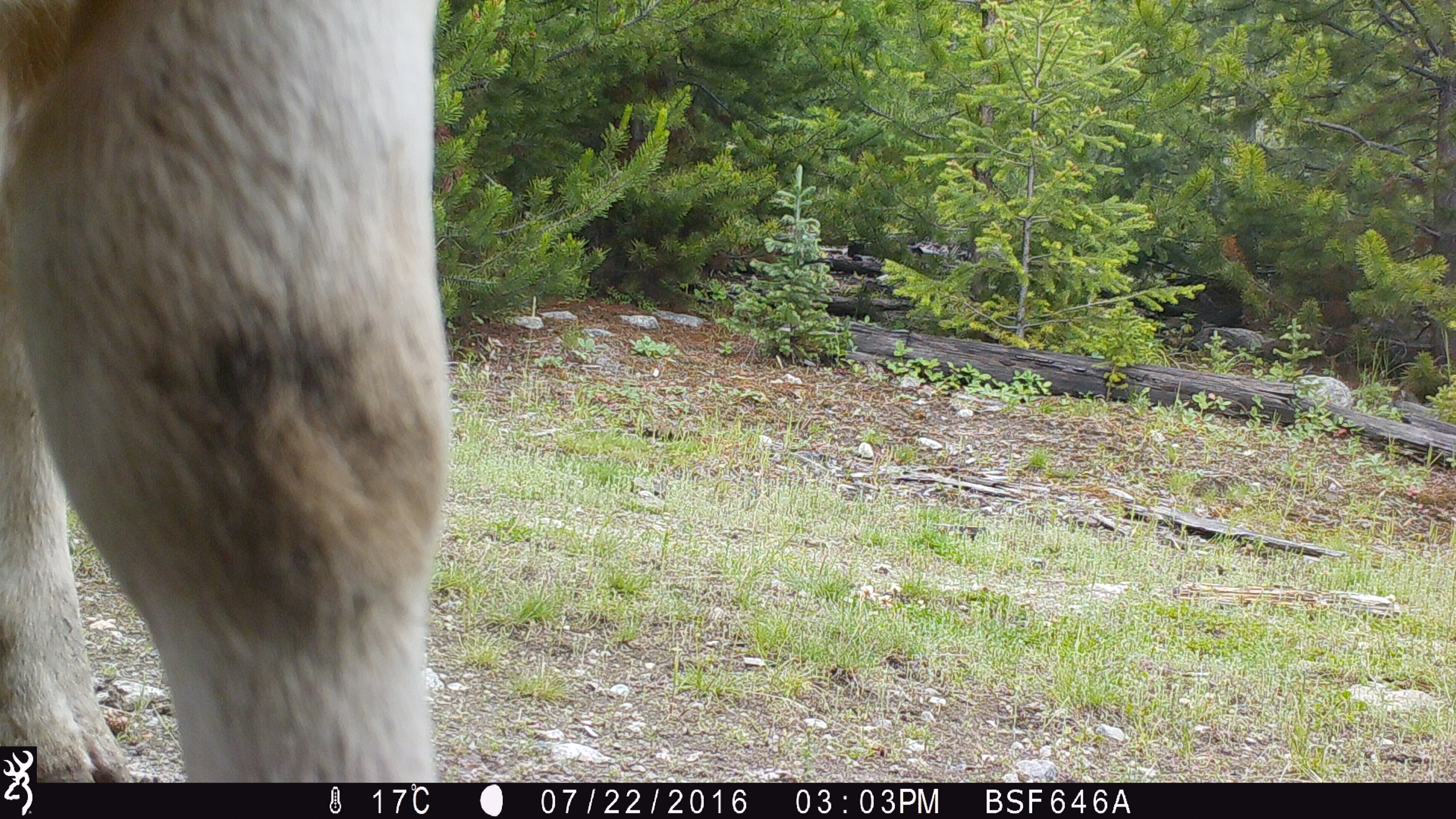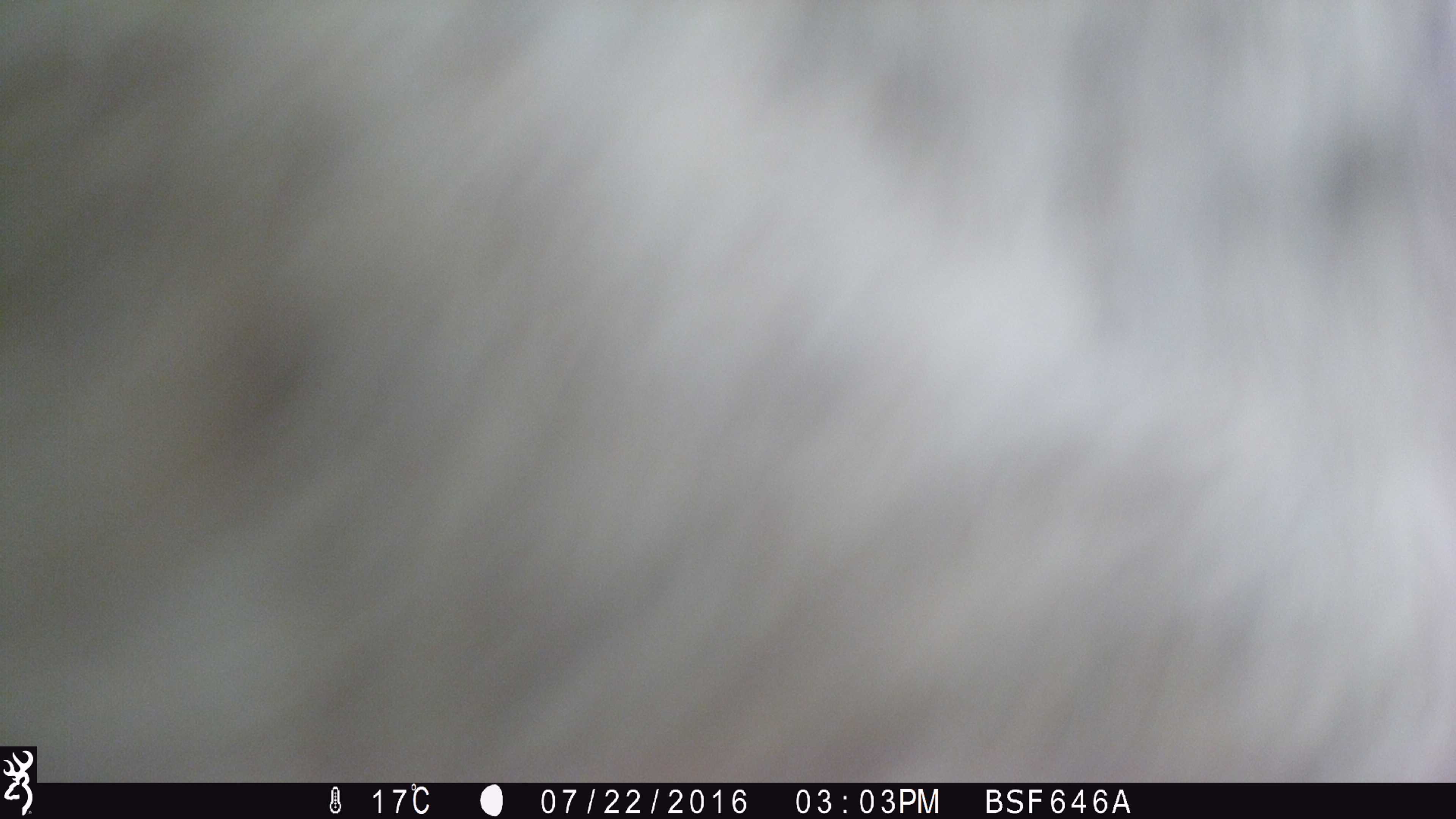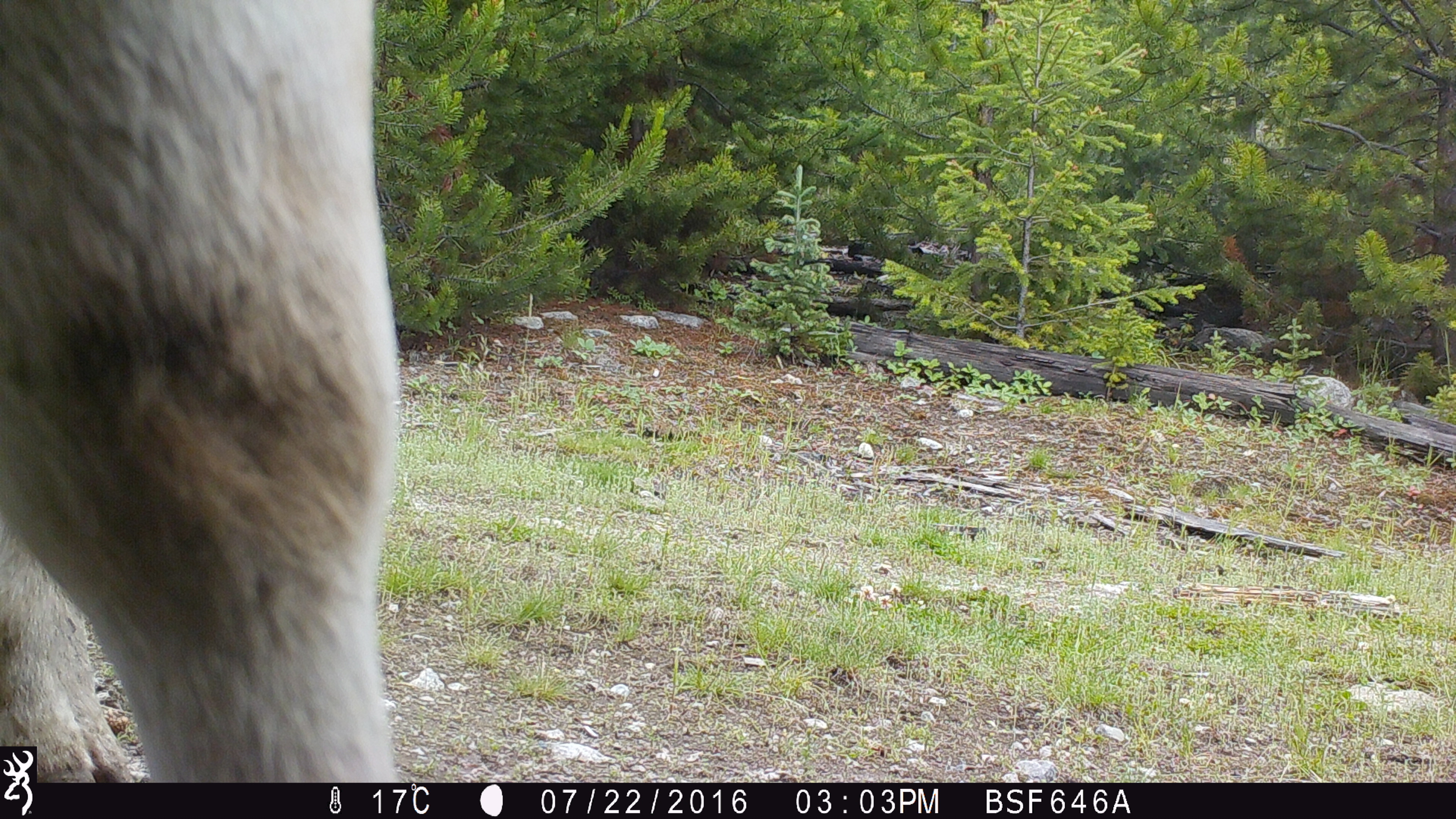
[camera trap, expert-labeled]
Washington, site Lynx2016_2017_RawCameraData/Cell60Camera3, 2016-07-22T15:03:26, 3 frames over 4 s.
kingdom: Animalia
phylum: Chordata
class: Mammalia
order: Artiodactyla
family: Bovidae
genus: Bos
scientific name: Bos taurus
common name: domestic cattle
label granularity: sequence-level